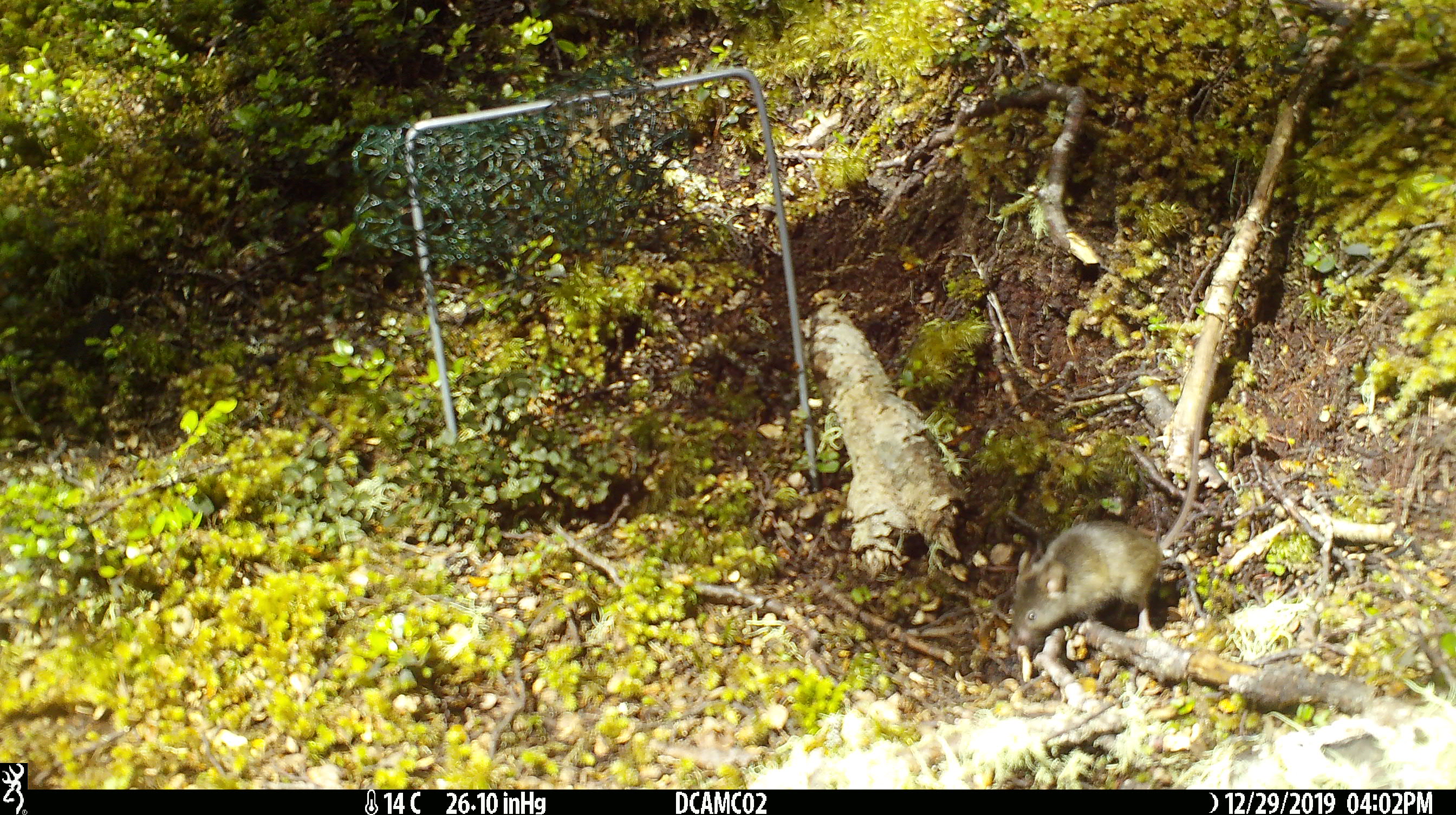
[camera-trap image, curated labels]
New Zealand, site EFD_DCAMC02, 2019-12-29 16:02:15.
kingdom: Animalia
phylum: Chordata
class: Mammalia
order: Rodentia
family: Muridae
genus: Mus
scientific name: Mus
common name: mouse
Mouse (Mus).